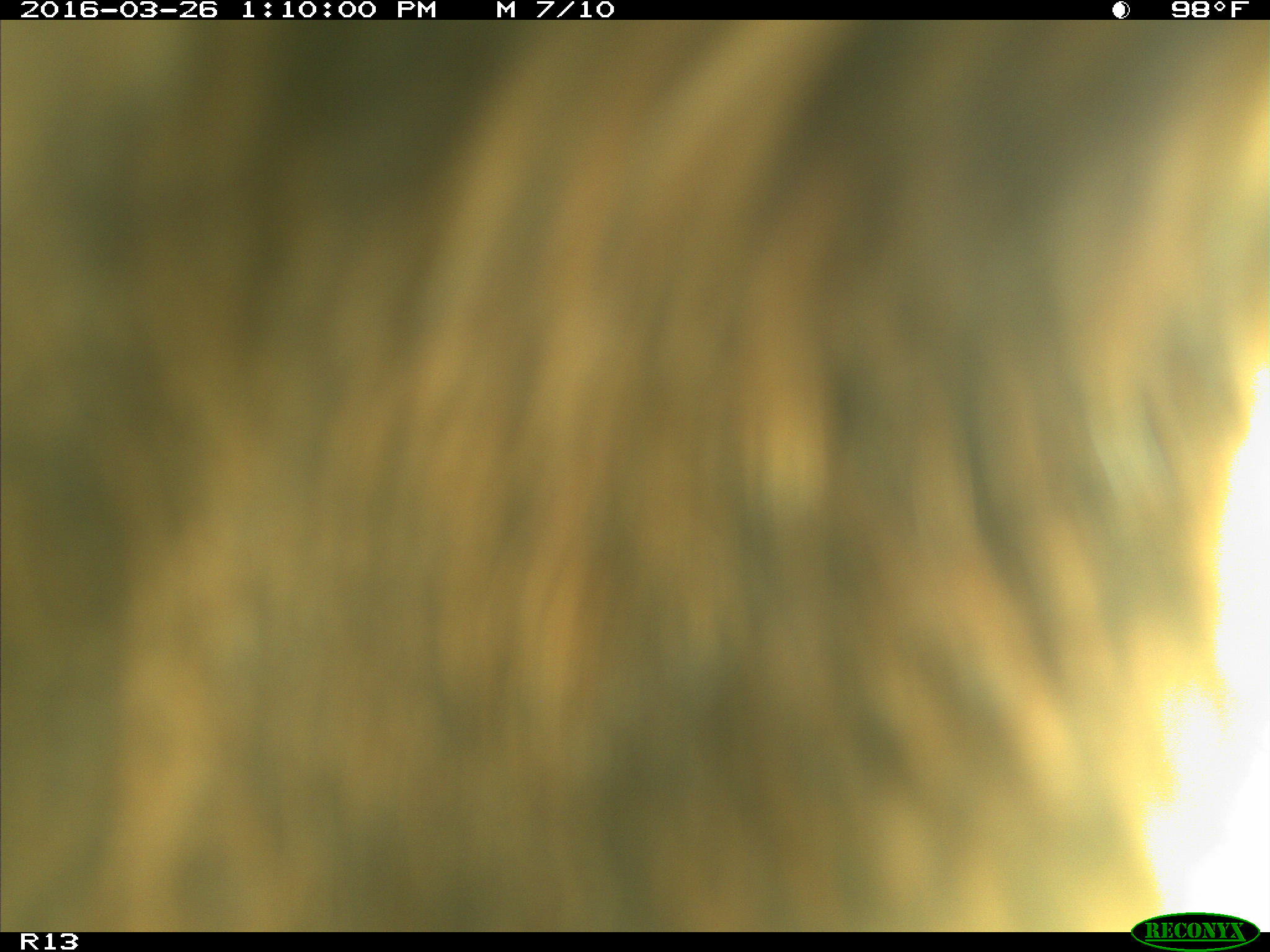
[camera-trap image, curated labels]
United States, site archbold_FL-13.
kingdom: Animalia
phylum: Chordata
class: Mammalia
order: Artiodactyla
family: Bovidae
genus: Bos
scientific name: Bos taurus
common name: domestic cow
Bos taurus (domestic cow).